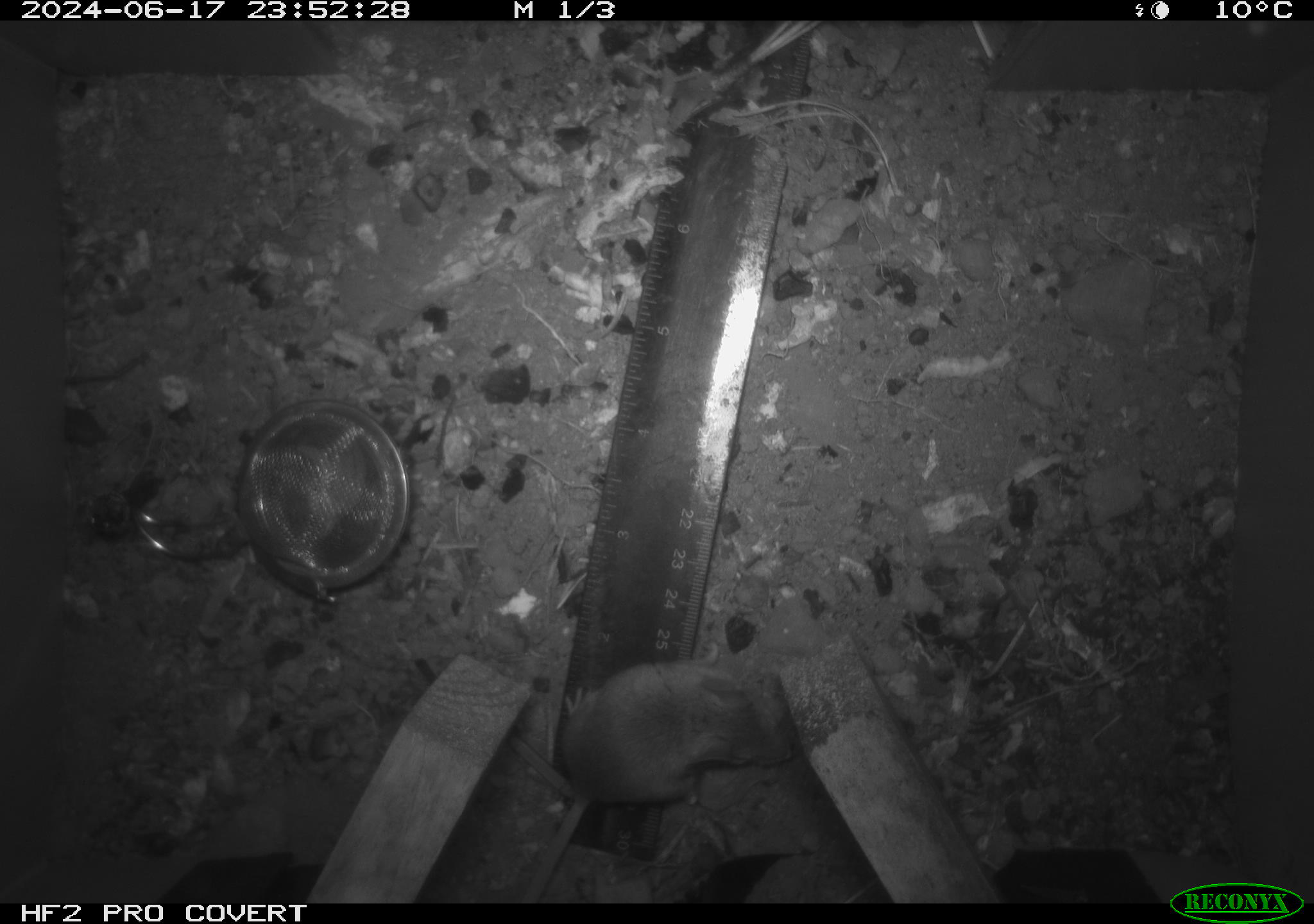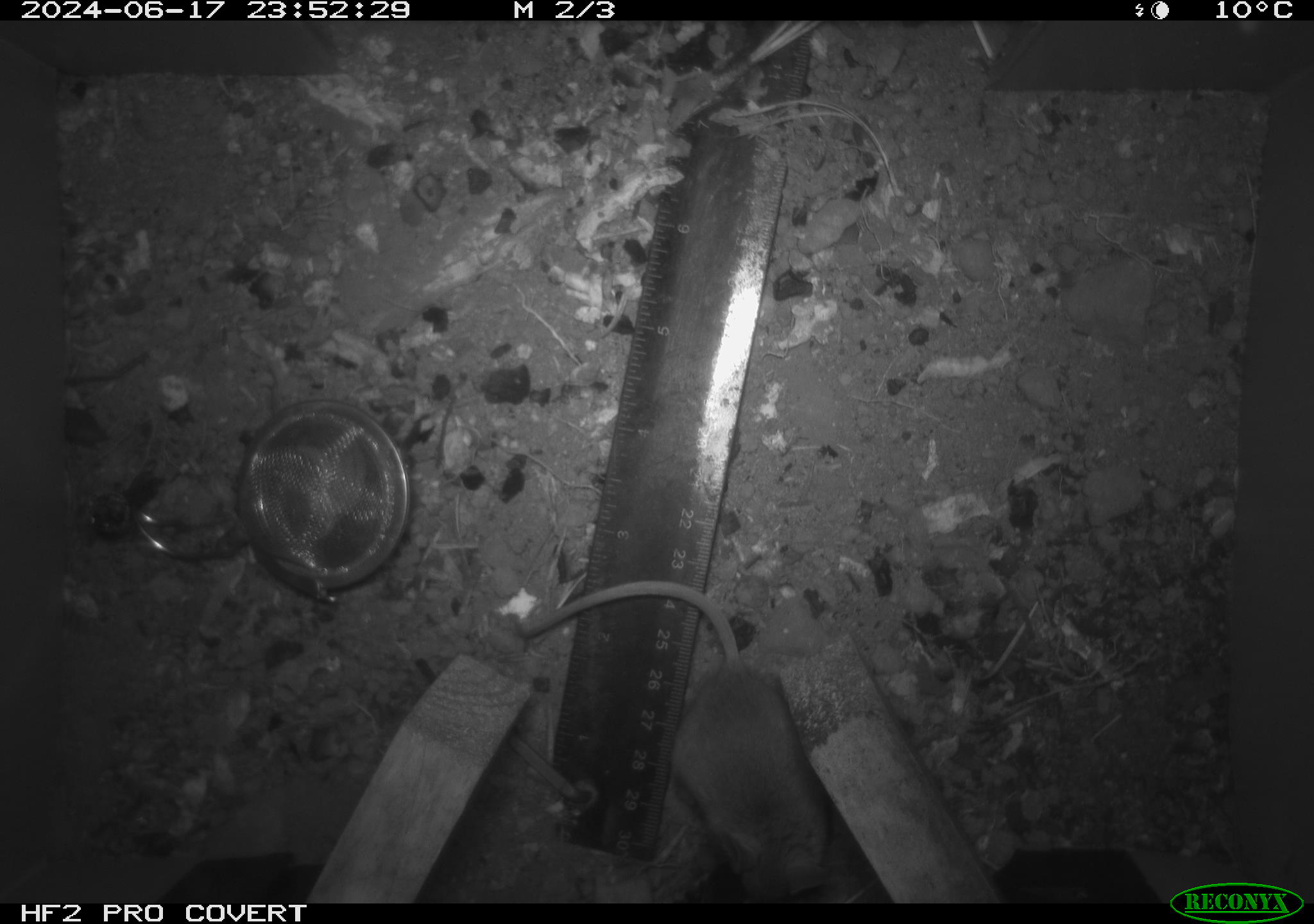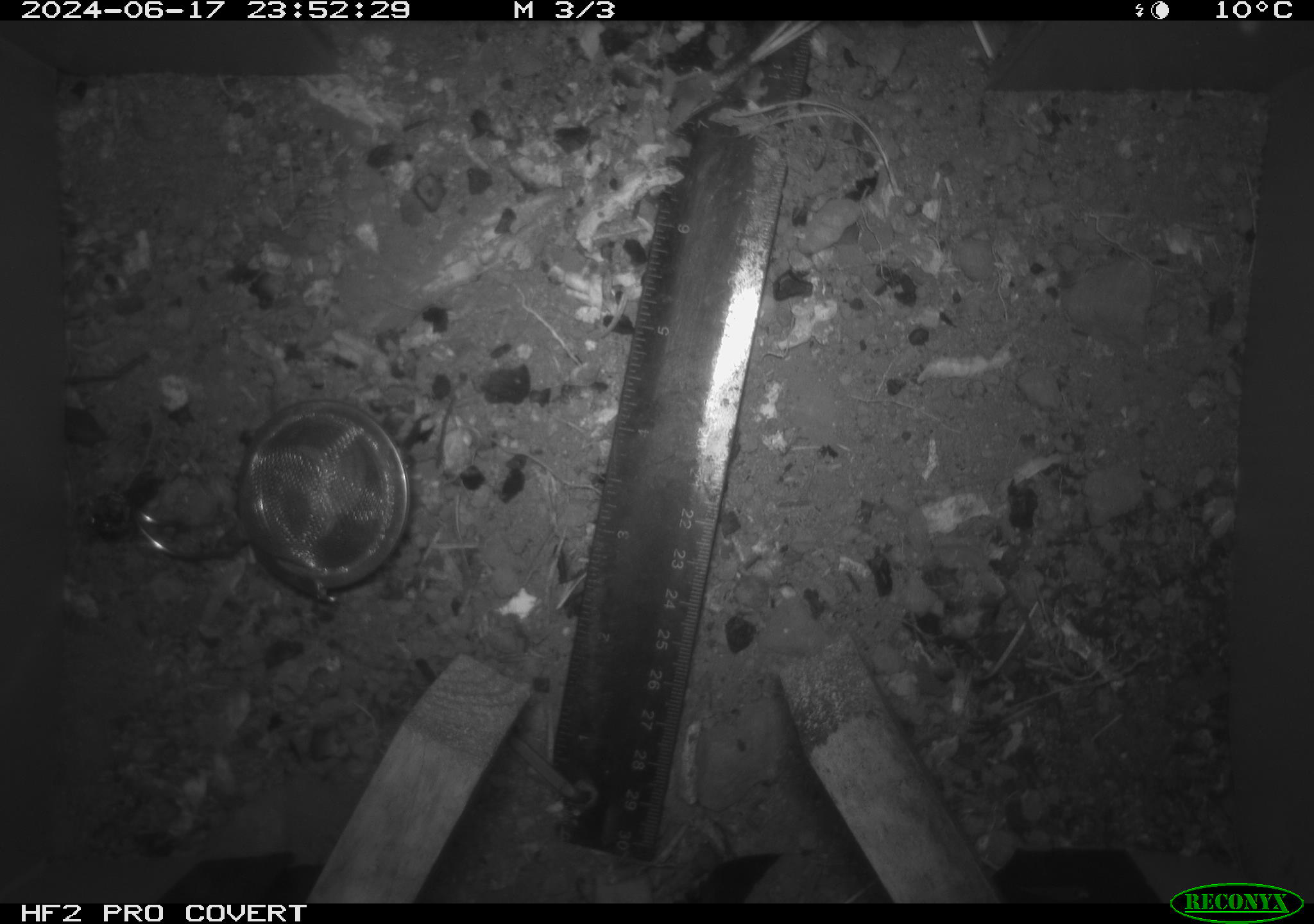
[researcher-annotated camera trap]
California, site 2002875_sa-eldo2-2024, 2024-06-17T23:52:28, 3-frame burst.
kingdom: Animalia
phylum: Chordata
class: Mammalia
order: Rodentia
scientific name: Rodentia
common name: mouse species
Mouse species (Rodentia).